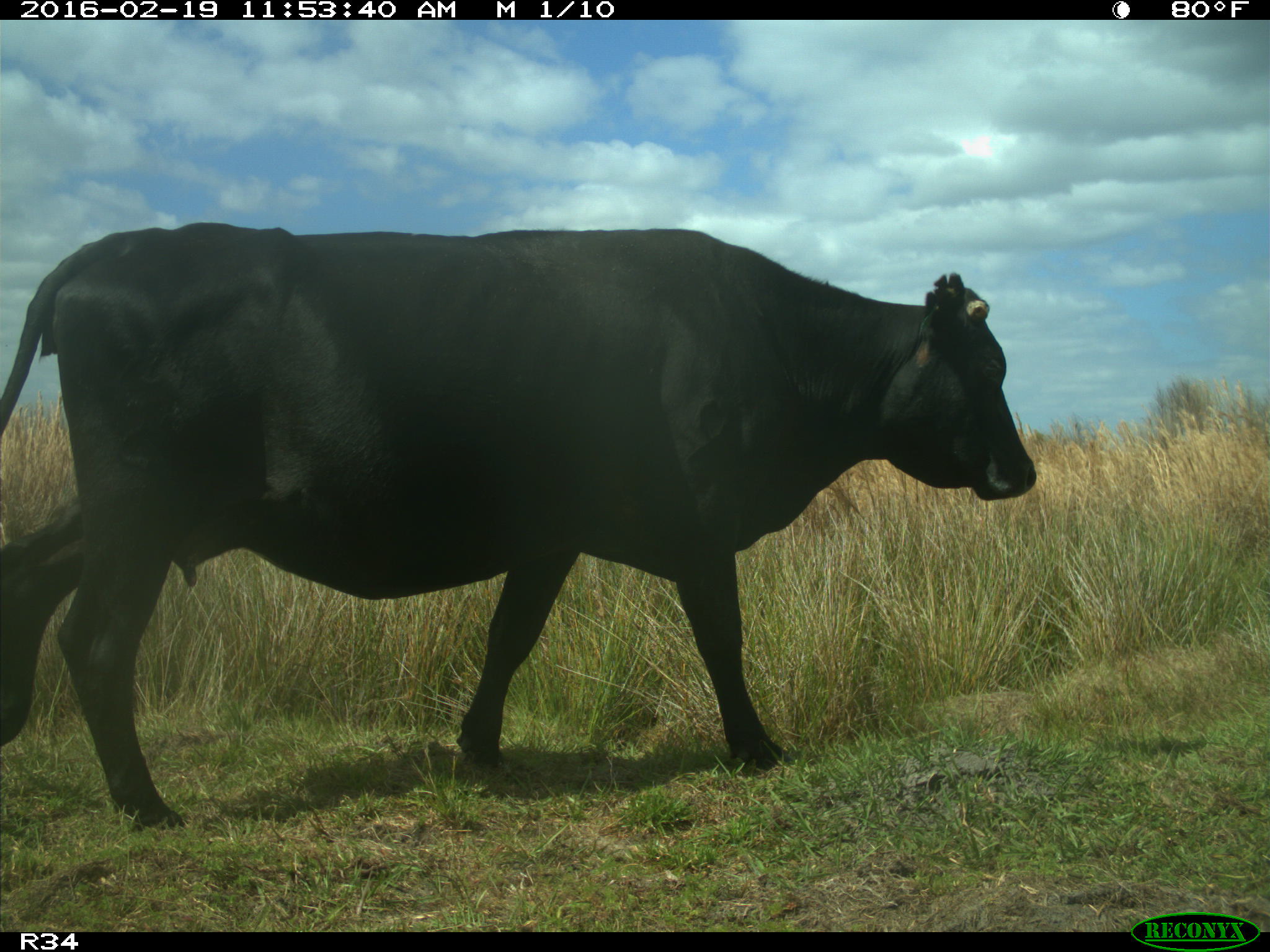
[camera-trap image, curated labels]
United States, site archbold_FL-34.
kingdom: Animalia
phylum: Chordata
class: Mammalia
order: Artiodactyla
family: Bovidae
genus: Bos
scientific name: Bos taurus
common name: domestic cow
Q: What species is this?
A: Bos taurus (domestic cow).